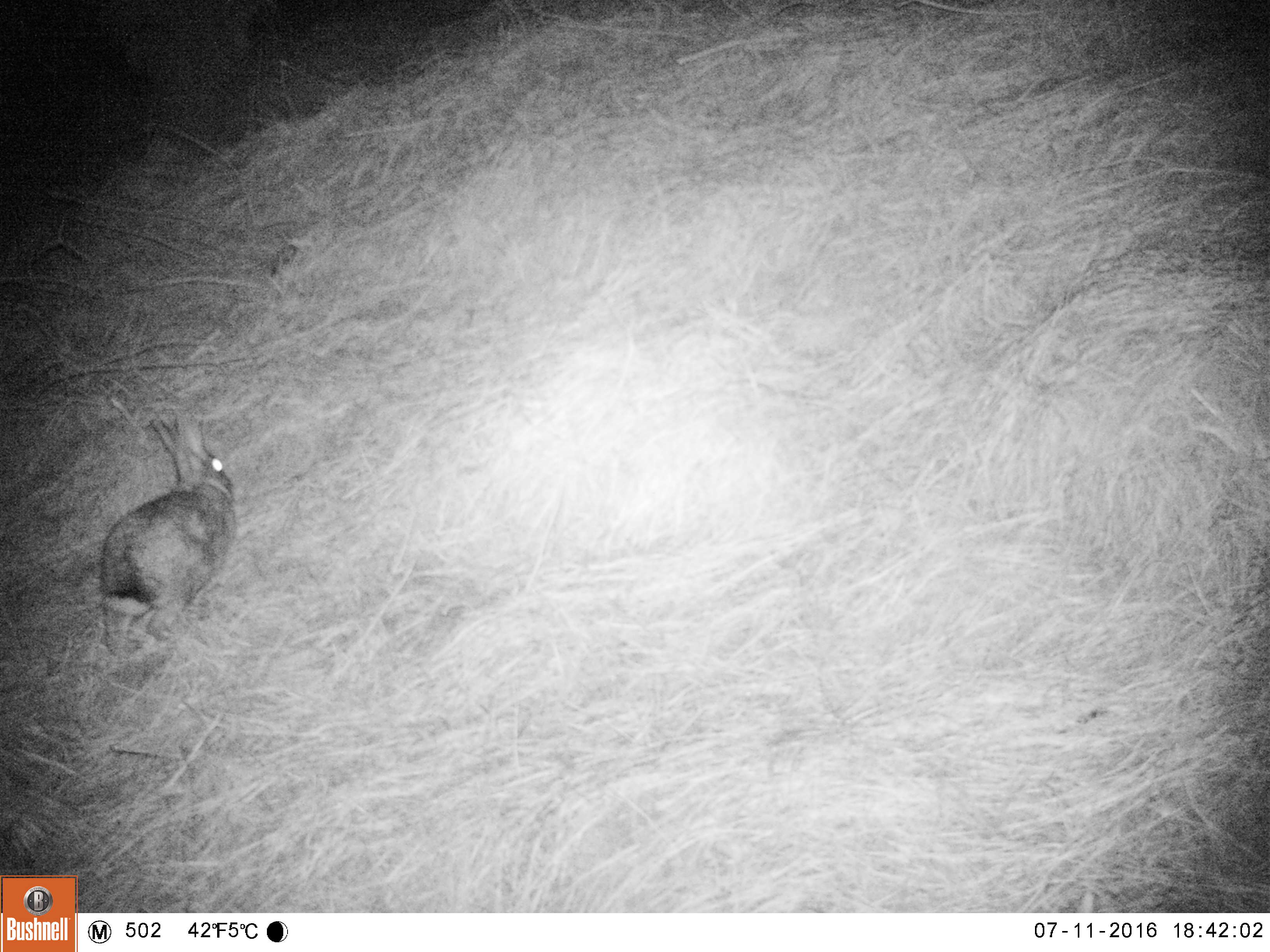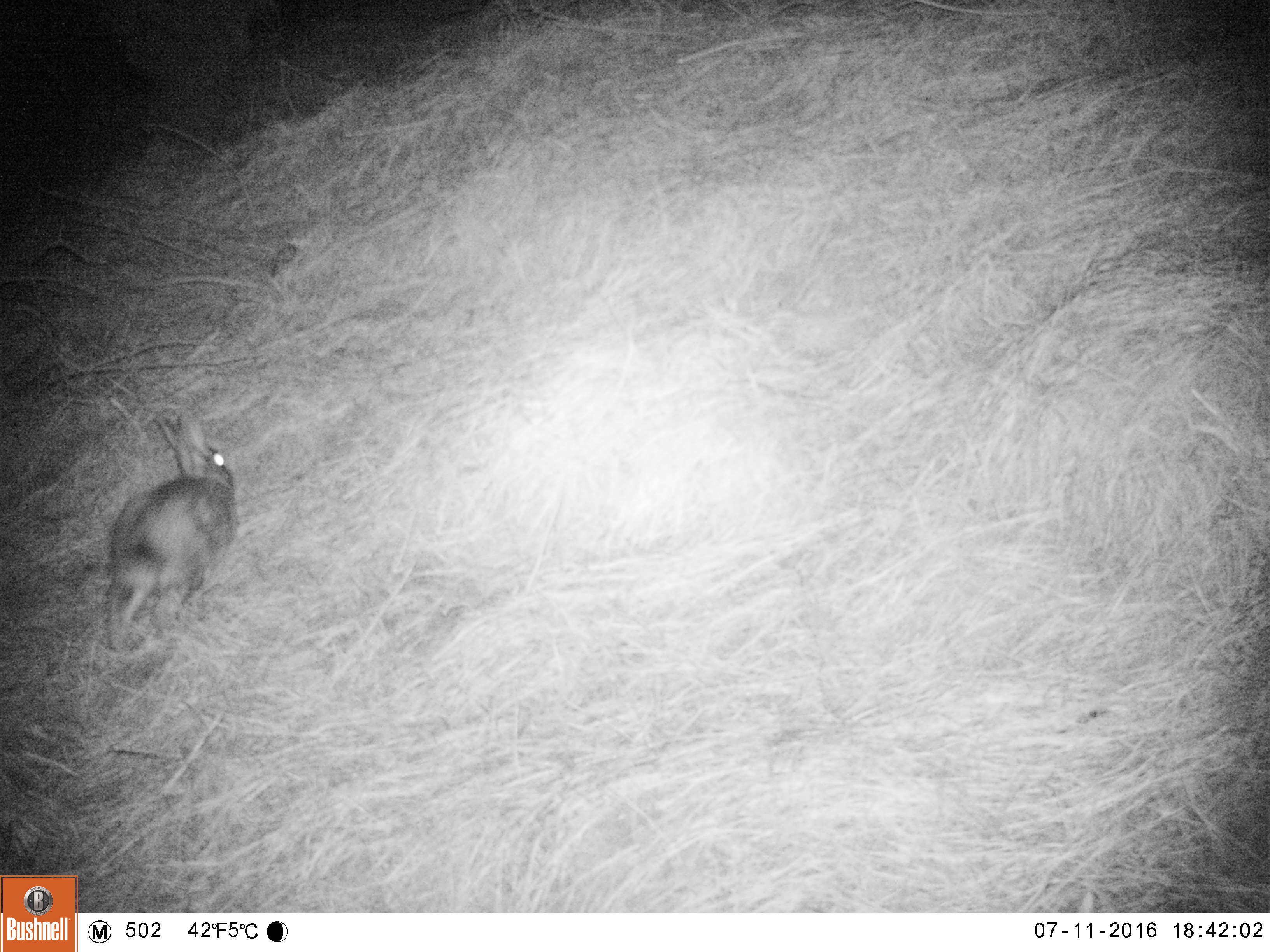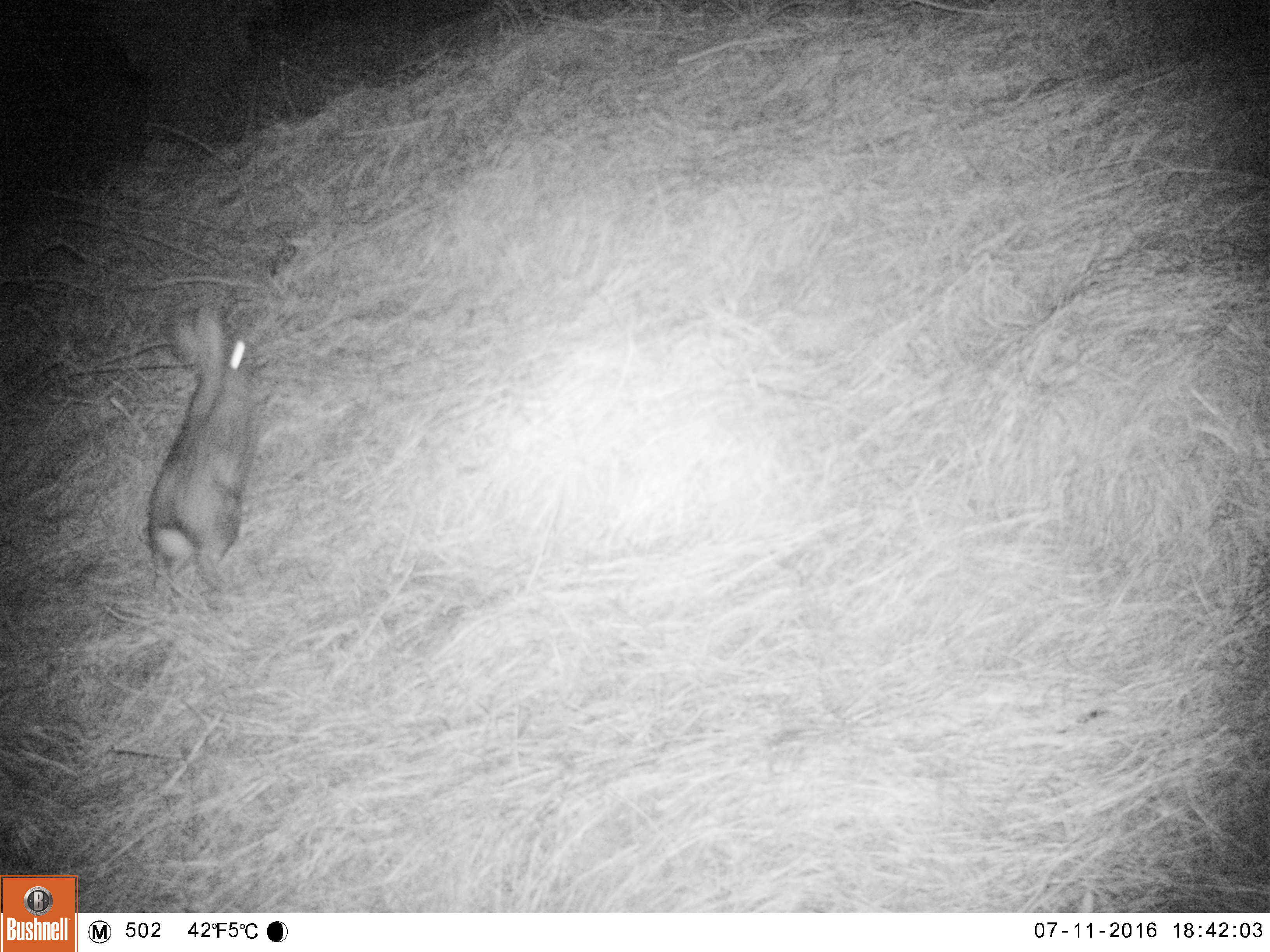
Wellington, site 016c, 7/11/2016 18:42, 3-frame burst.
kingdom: Animalia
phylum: Chordata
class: Mammalia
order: Lagomorpha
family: Leporidae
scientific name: Leporidae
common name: rabbit